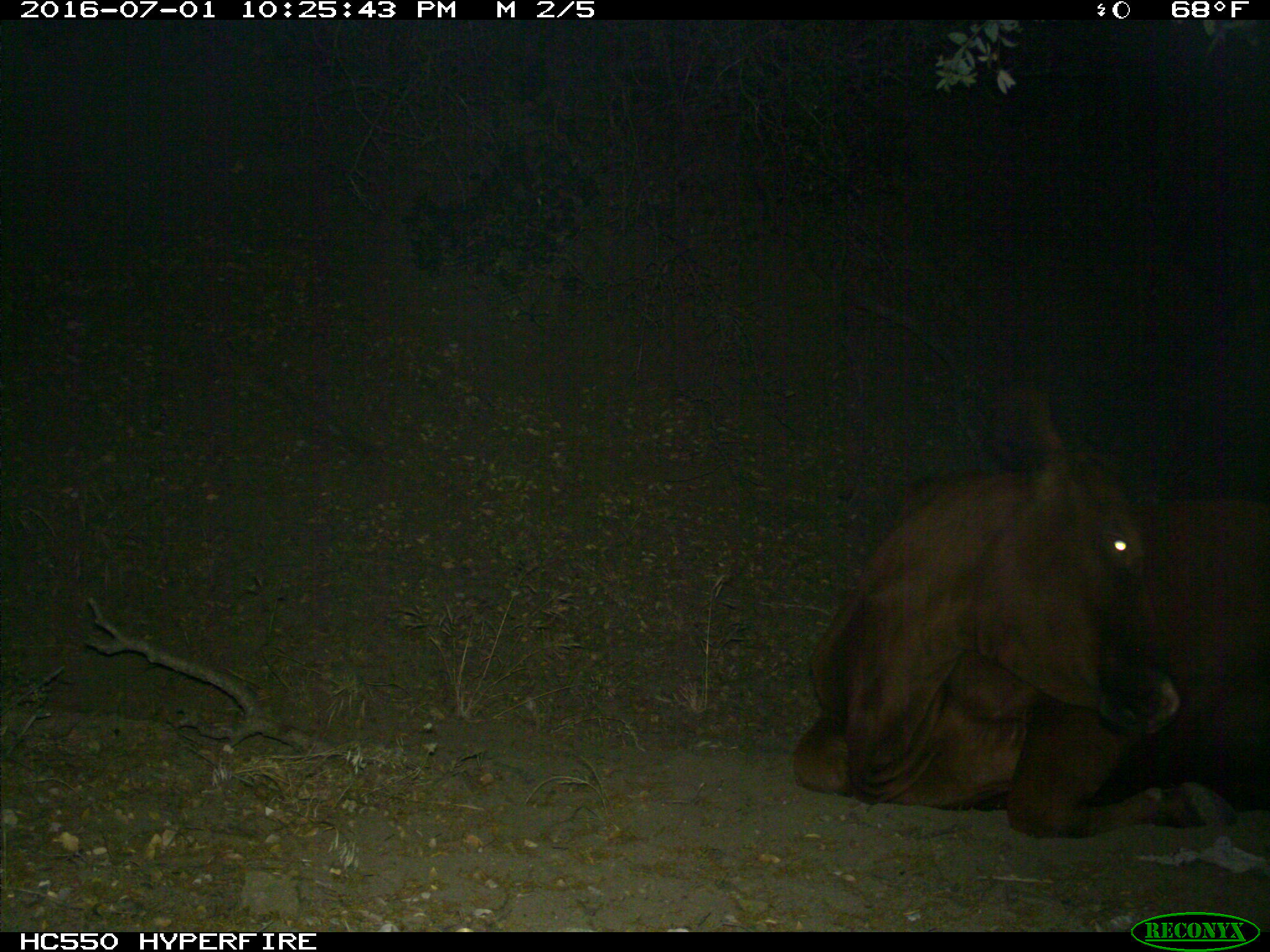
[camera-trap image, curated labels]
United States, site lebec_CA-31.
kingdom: Animalia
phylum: Chordata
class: Mammalia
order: Artiodactyla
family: Bovidae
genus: Bos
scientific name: Bos taurus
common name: domestic cow